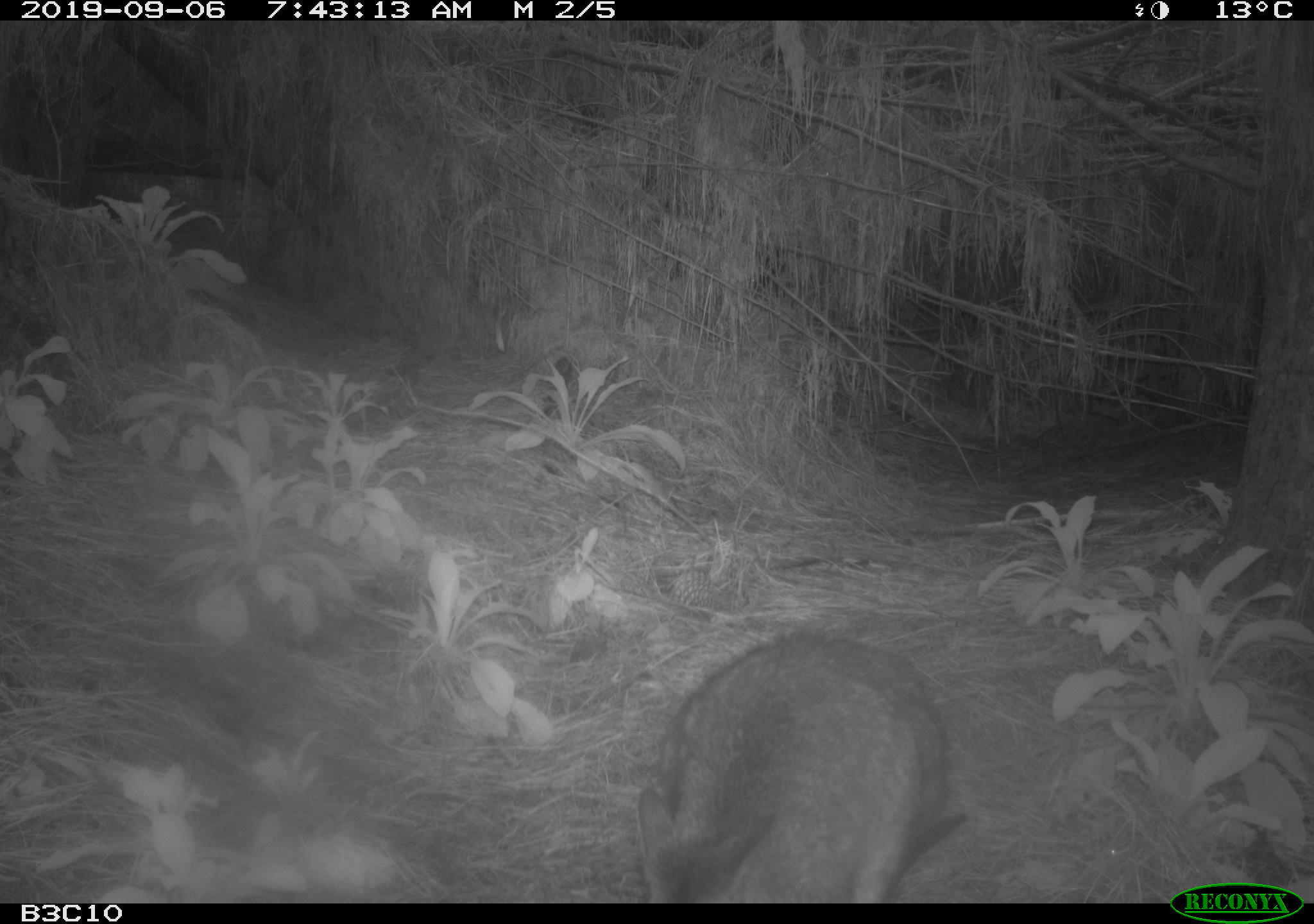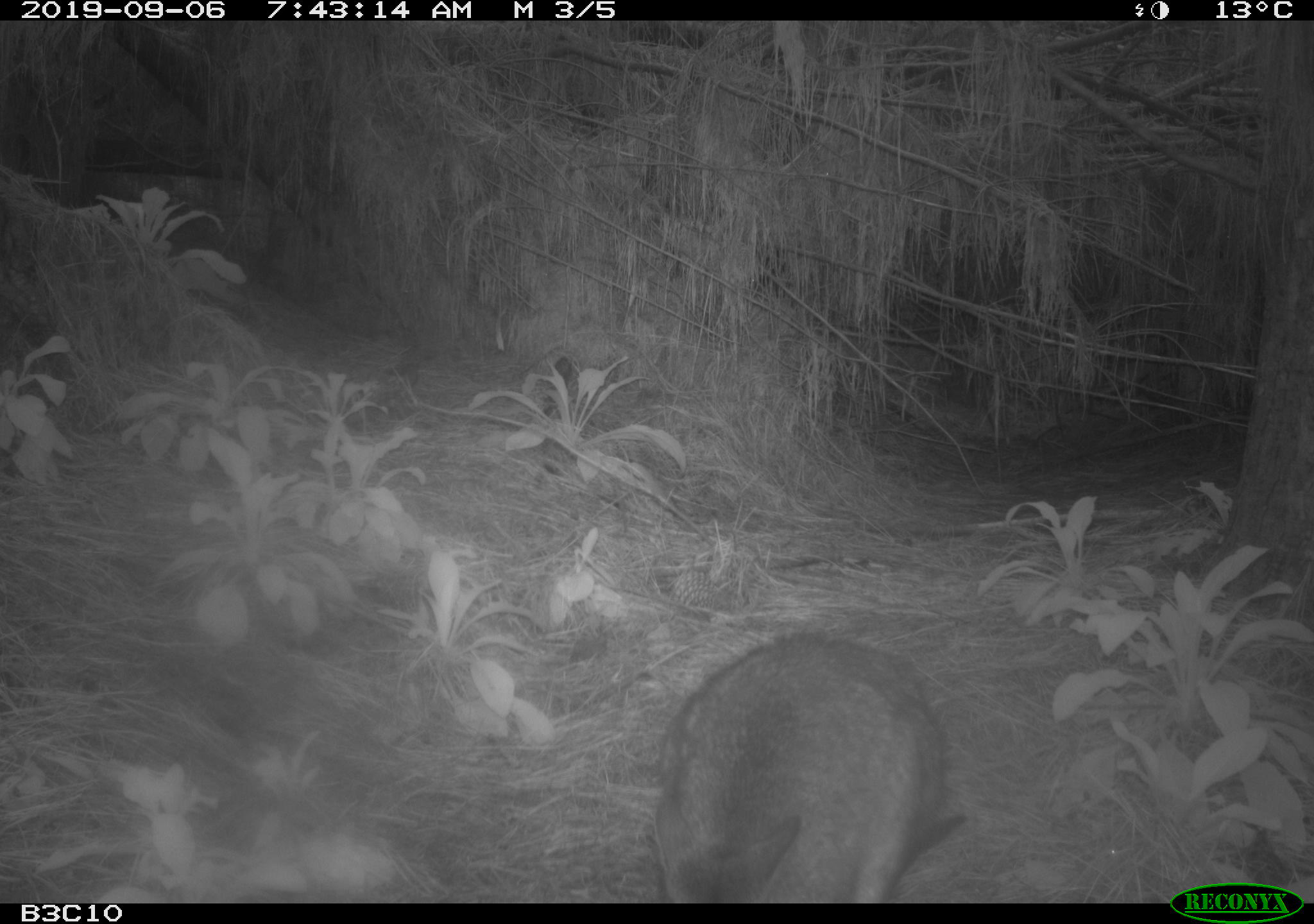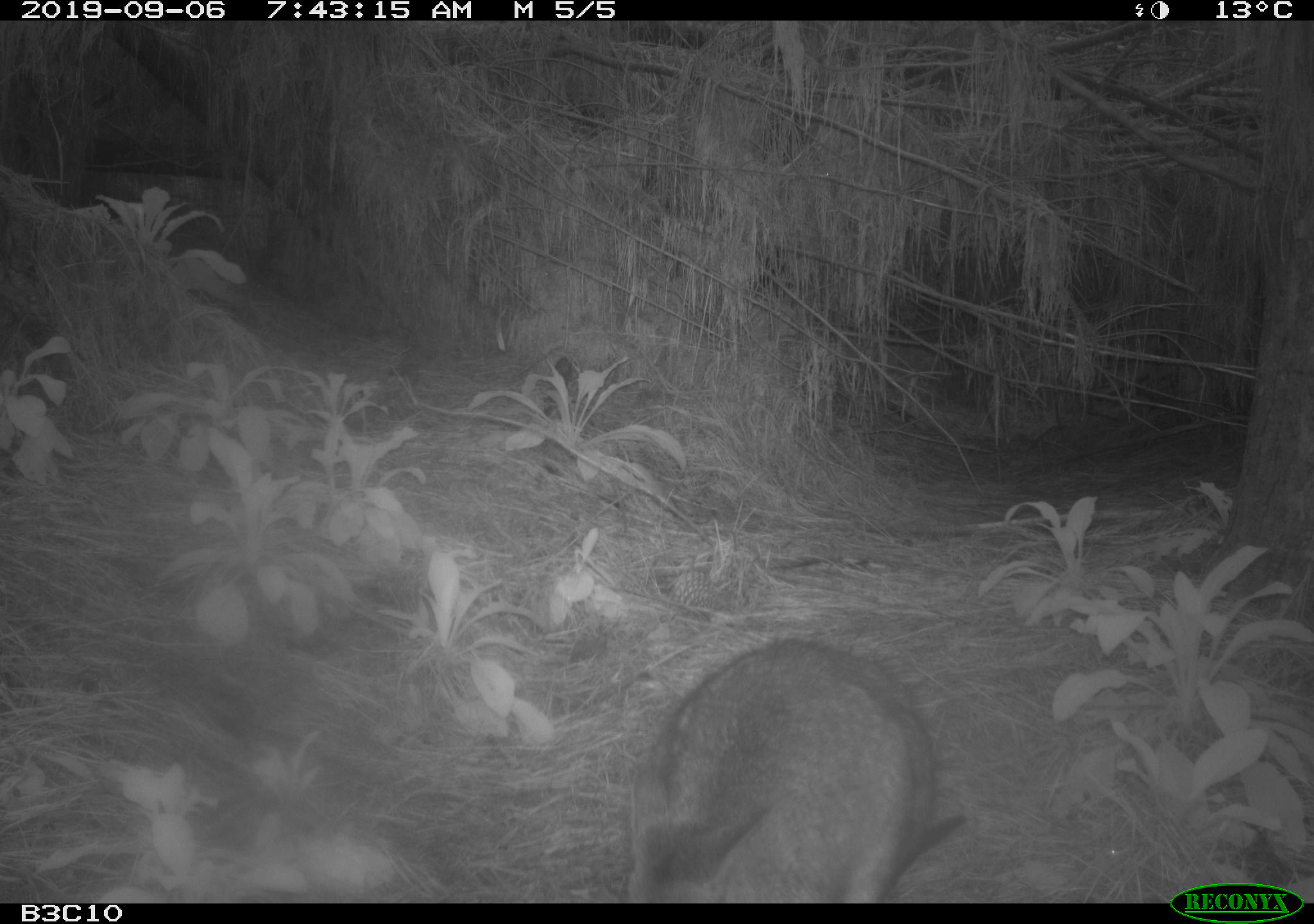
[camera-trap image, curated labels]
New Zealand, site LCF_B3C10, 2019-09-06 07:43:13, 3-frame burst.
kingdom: Animalia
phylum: Chordata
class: Mammalia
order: Diprotodontia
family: Macropodidae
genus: Notamacropus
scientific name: Notamacropus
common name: wallaby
Wallaby (Notamacropus).